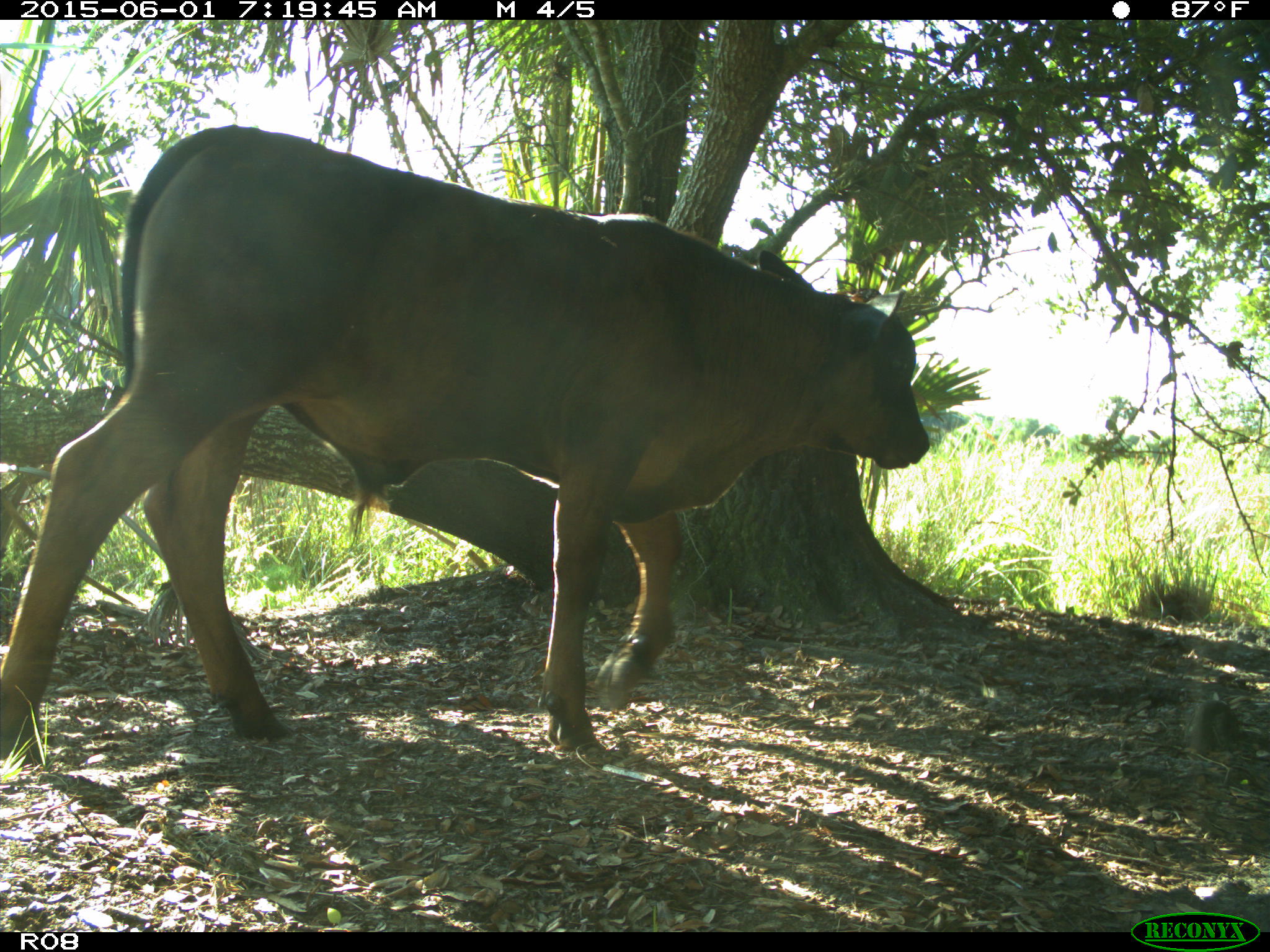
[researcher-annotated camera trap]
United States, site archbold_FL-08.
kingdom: Animalia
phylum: Chordata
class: Mammalia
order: Artiodactyla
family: Bovidae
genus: Bos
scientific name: Bos taurus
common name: domestic cow